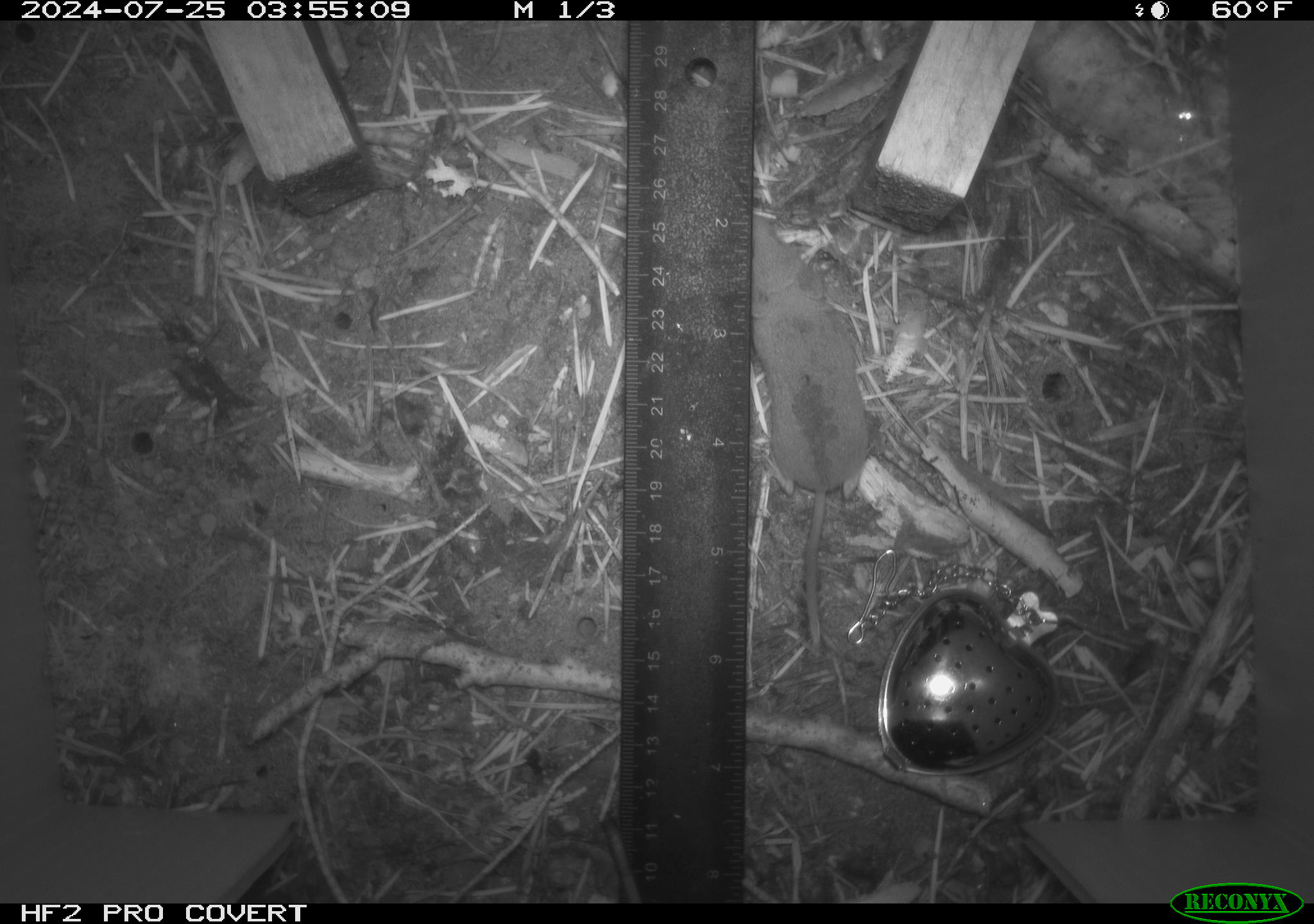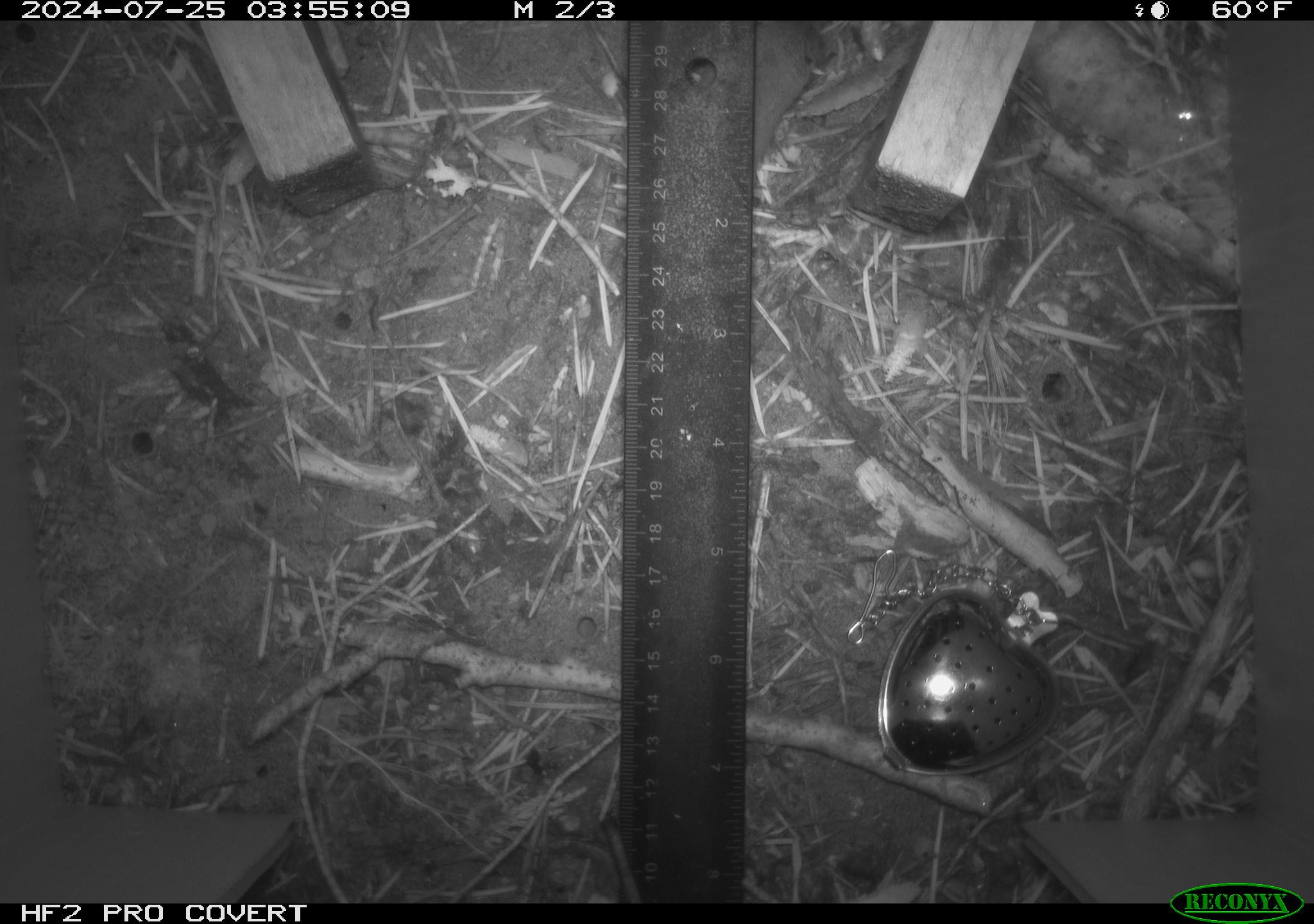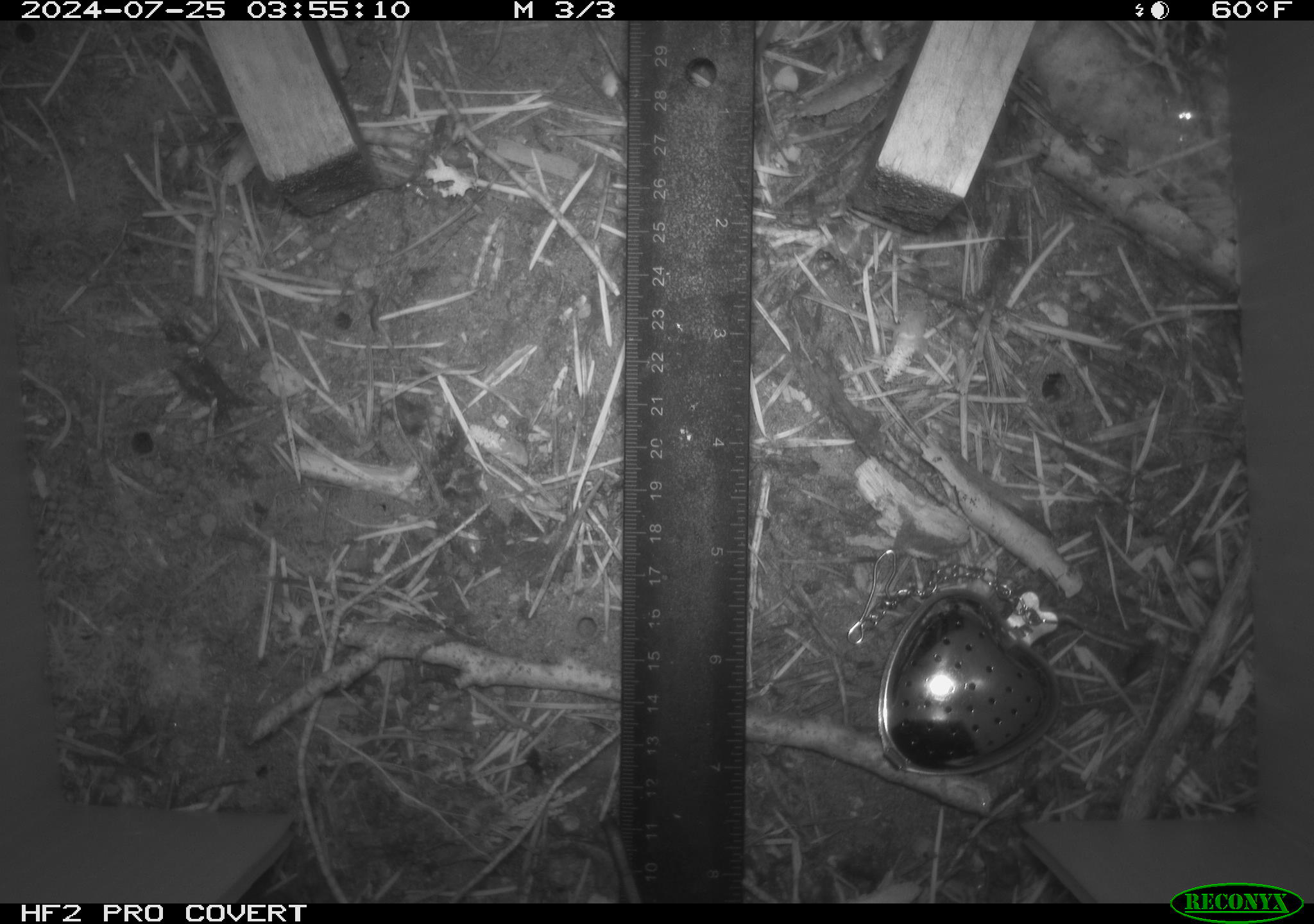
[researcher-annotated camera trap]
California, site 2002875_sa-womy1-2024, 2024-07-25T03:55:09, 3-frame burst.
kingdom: Animalia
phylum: Chordata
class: Mammalia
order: Eulipotyphla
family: Soricidae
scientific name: Soricidae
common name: shrews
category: soricidae family